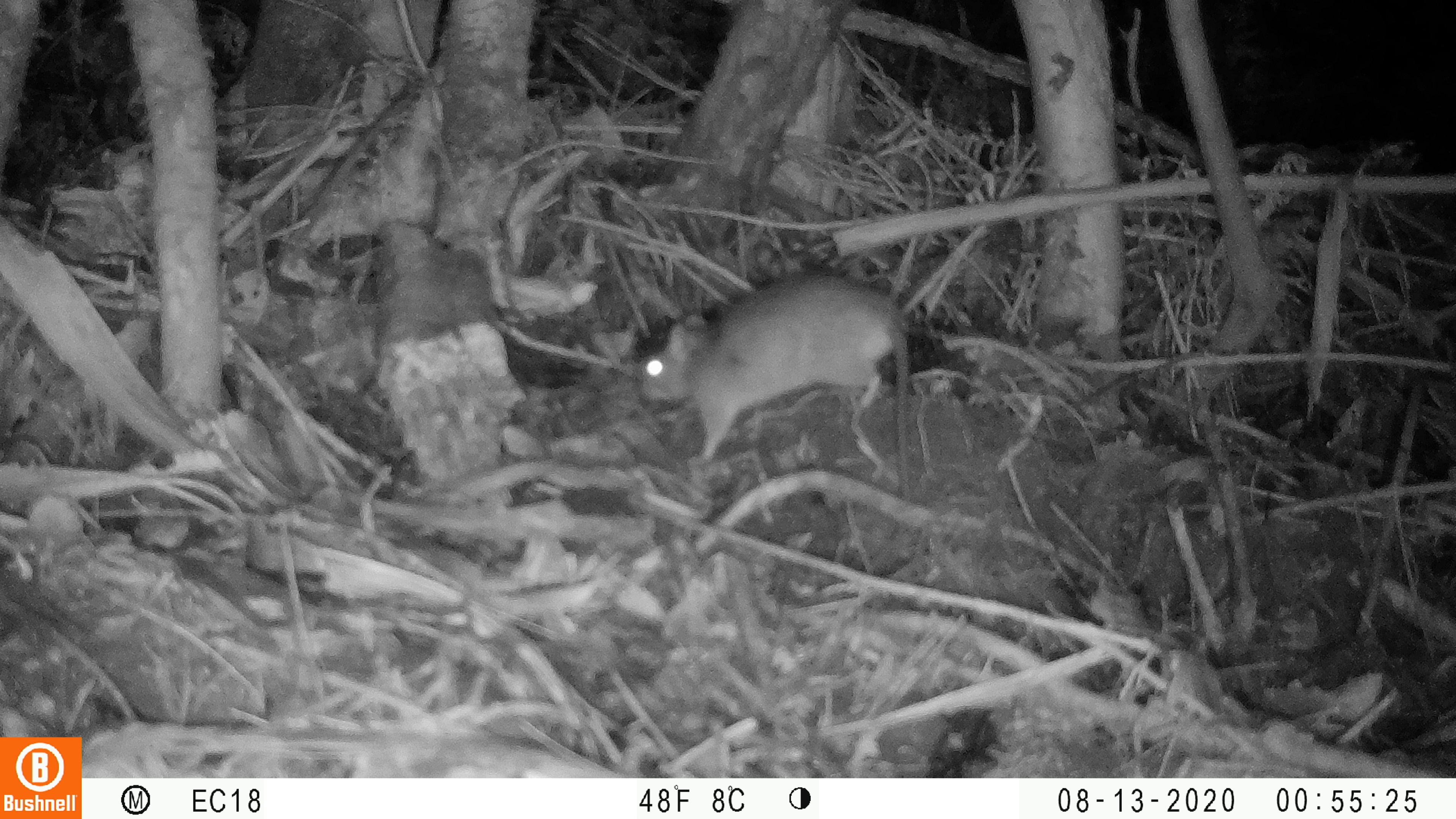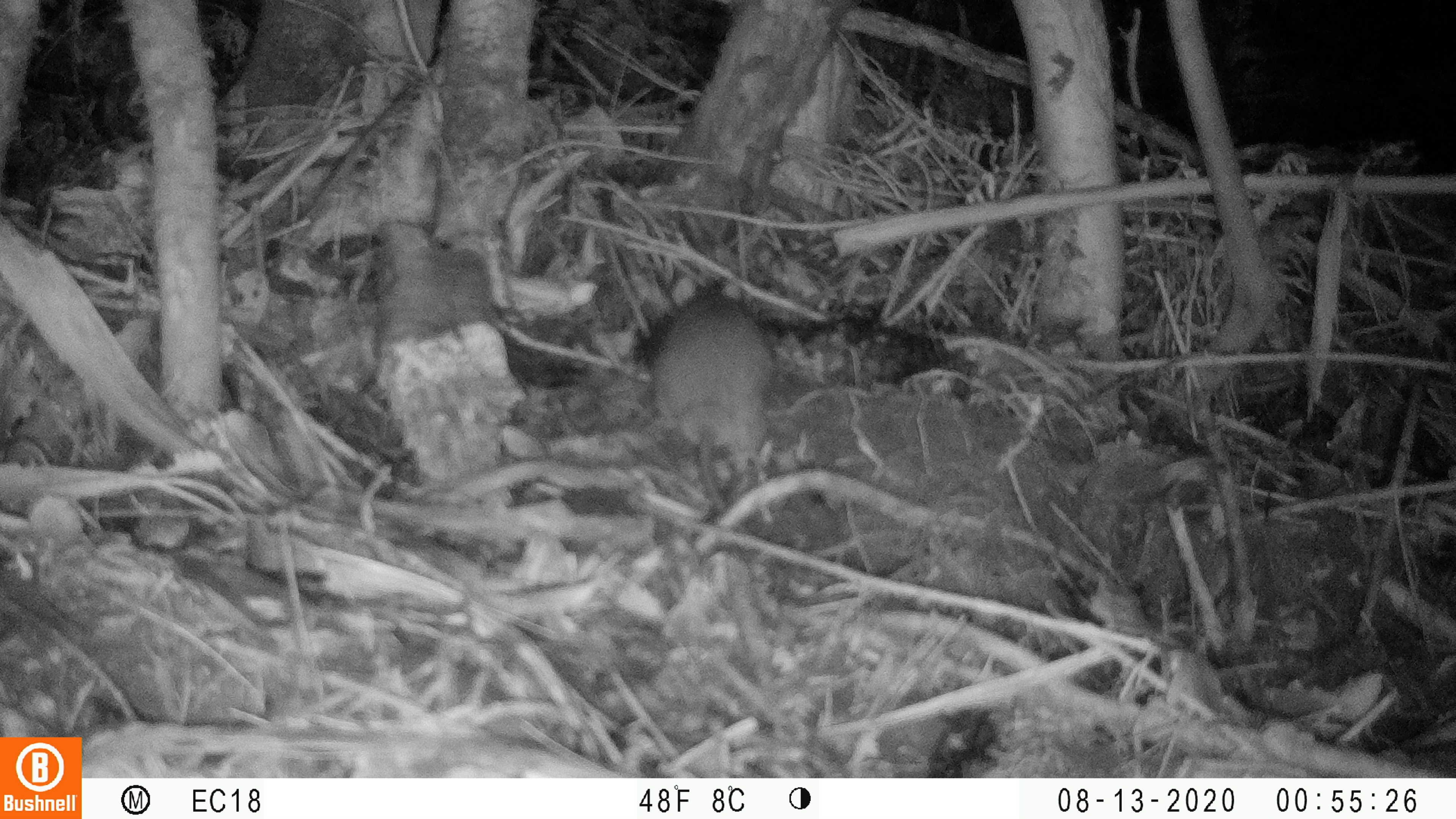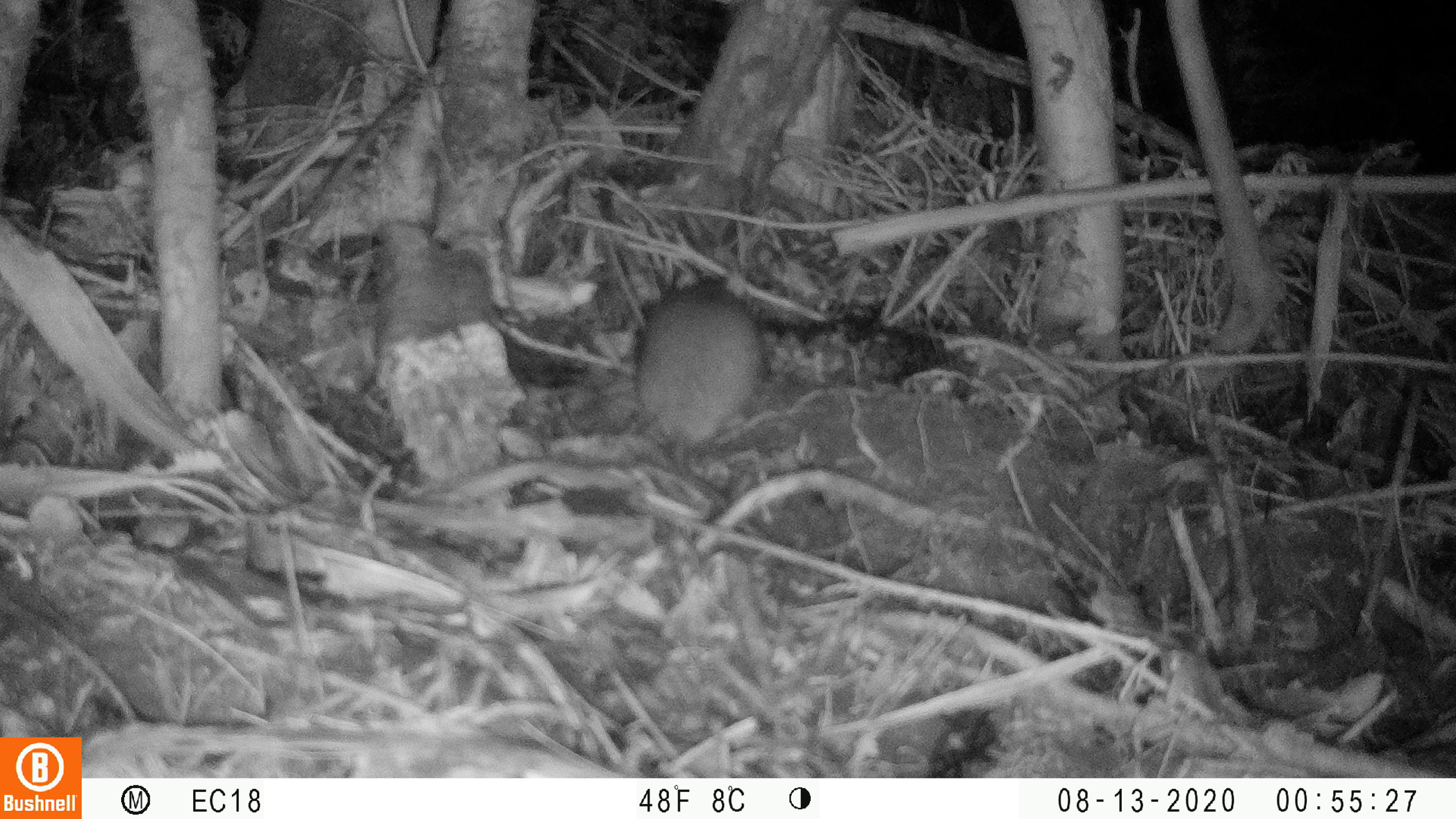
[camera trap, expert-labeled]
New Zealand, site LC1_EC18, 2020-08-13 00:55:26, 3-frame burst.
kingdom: Animalia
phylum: Chordata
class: Mammalia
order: Rodentia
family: Muridae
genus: Rattus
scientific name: Rattus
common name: rat